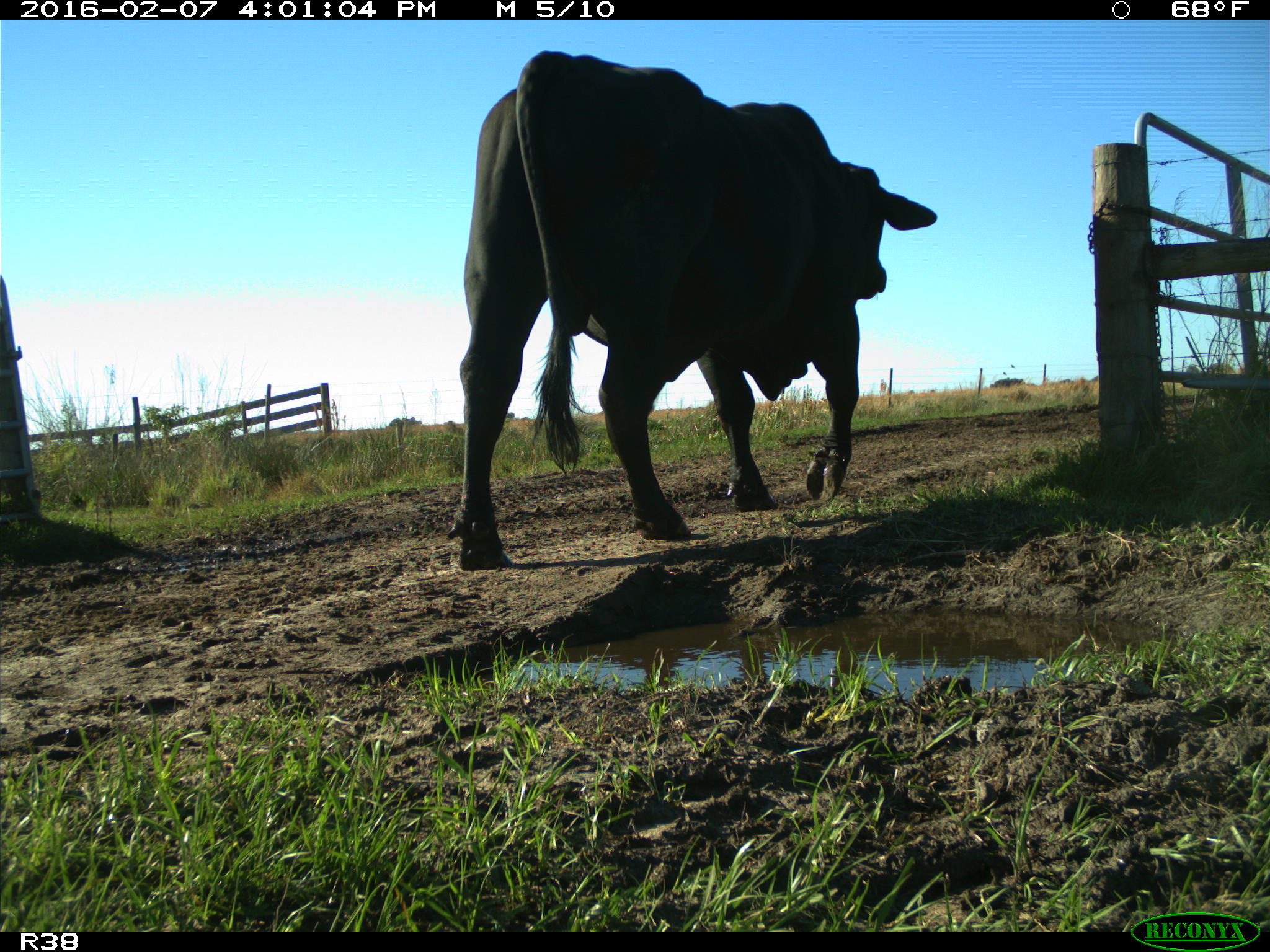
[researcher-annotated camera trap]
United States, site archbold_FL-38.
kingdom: Animalia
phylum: Chordata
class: Mammalia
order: Artiodactyla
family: Bovidae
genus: Bos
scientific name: Bos taurus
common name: domestic cow